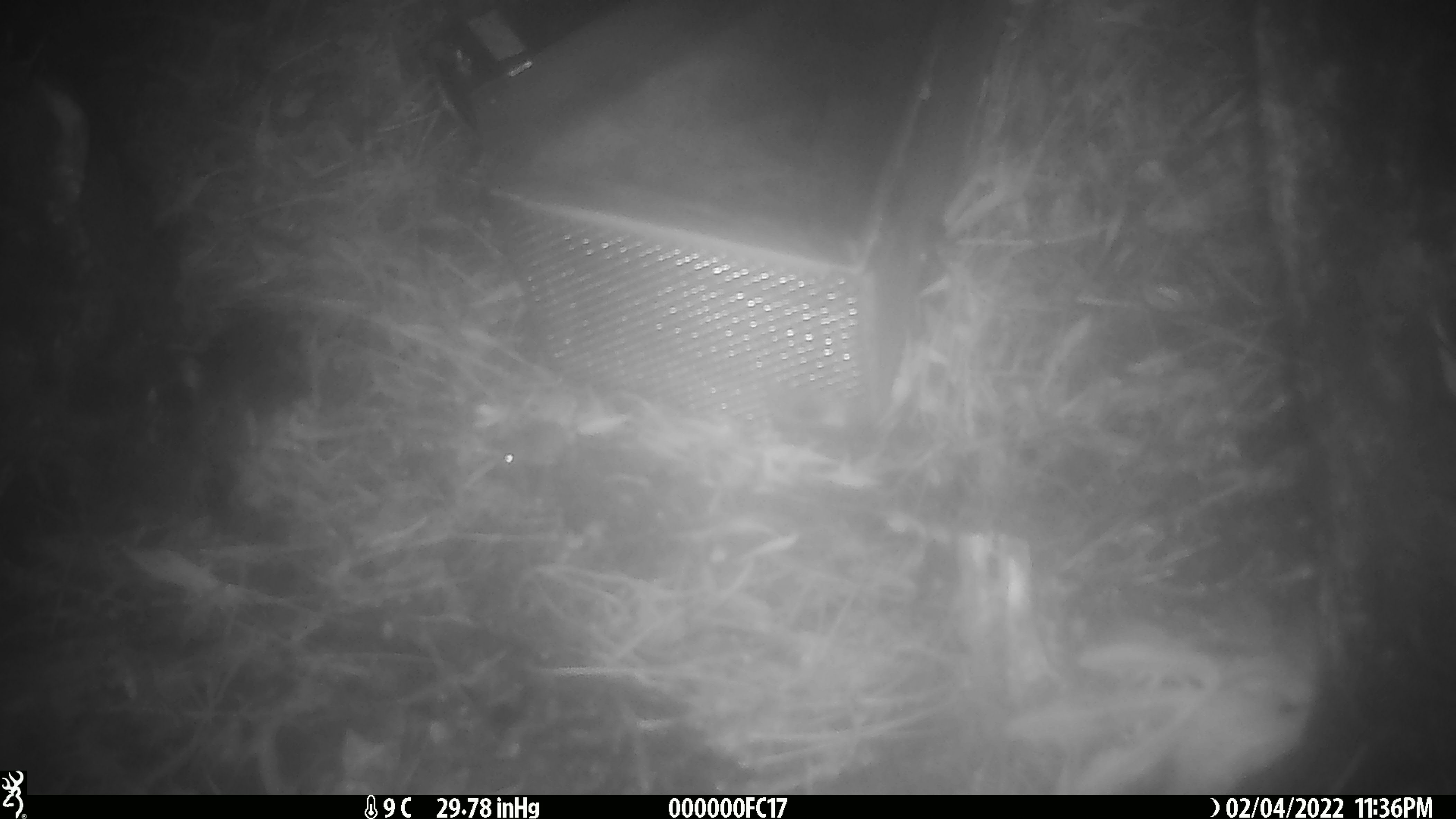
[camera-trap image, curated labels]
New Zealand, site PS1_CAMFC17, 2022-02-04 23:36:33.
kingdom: Animalia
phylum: Chordata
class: Mammalia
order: Rodentia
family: Muridae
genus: Mus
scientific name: Mus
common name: mouse